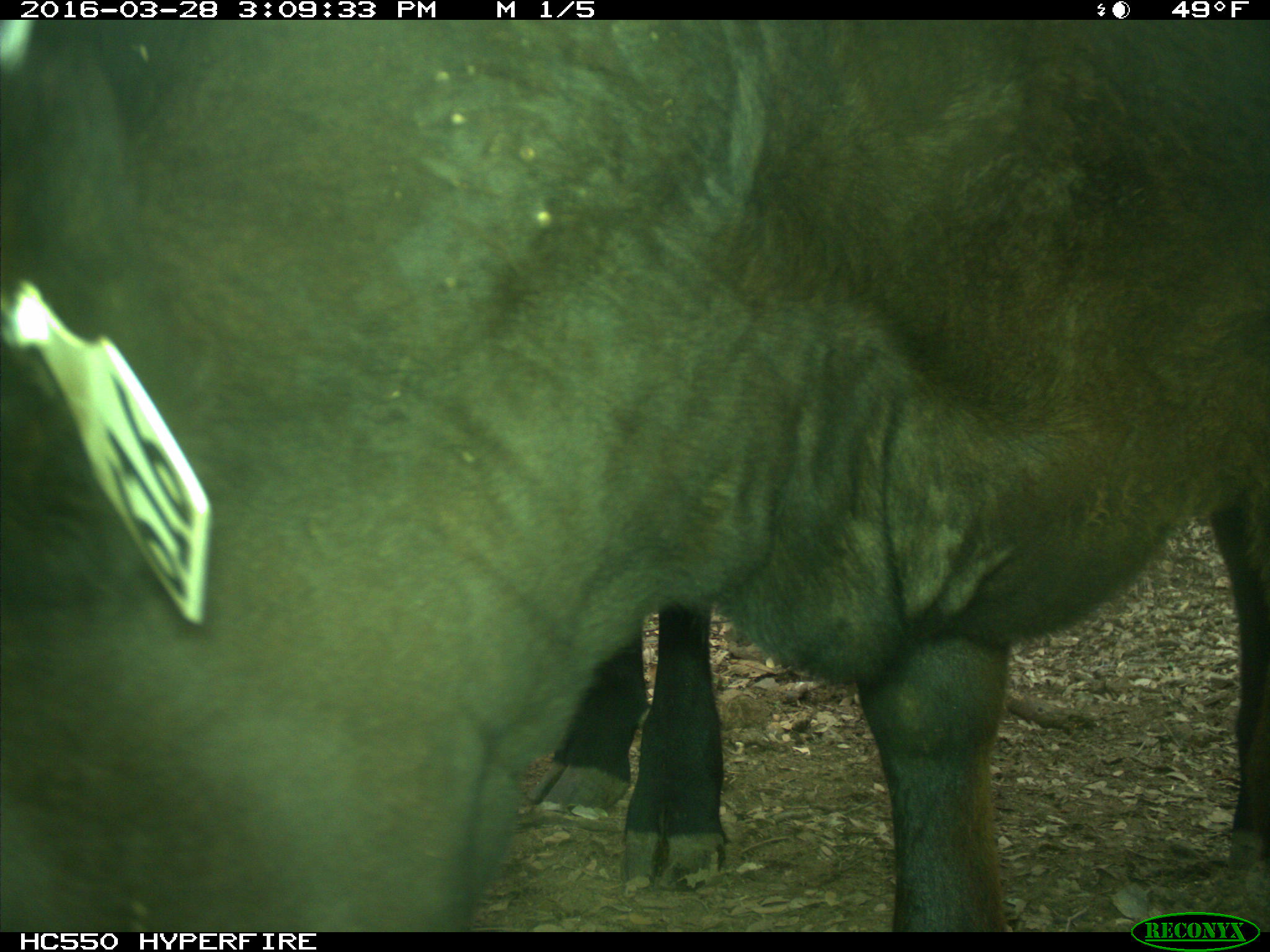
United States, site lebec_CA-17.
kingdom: Animalia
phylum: Chordata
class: Mammalia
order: Artiodactyla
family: Bovidae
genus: Bos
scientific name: Bos taurus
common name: domestic cow